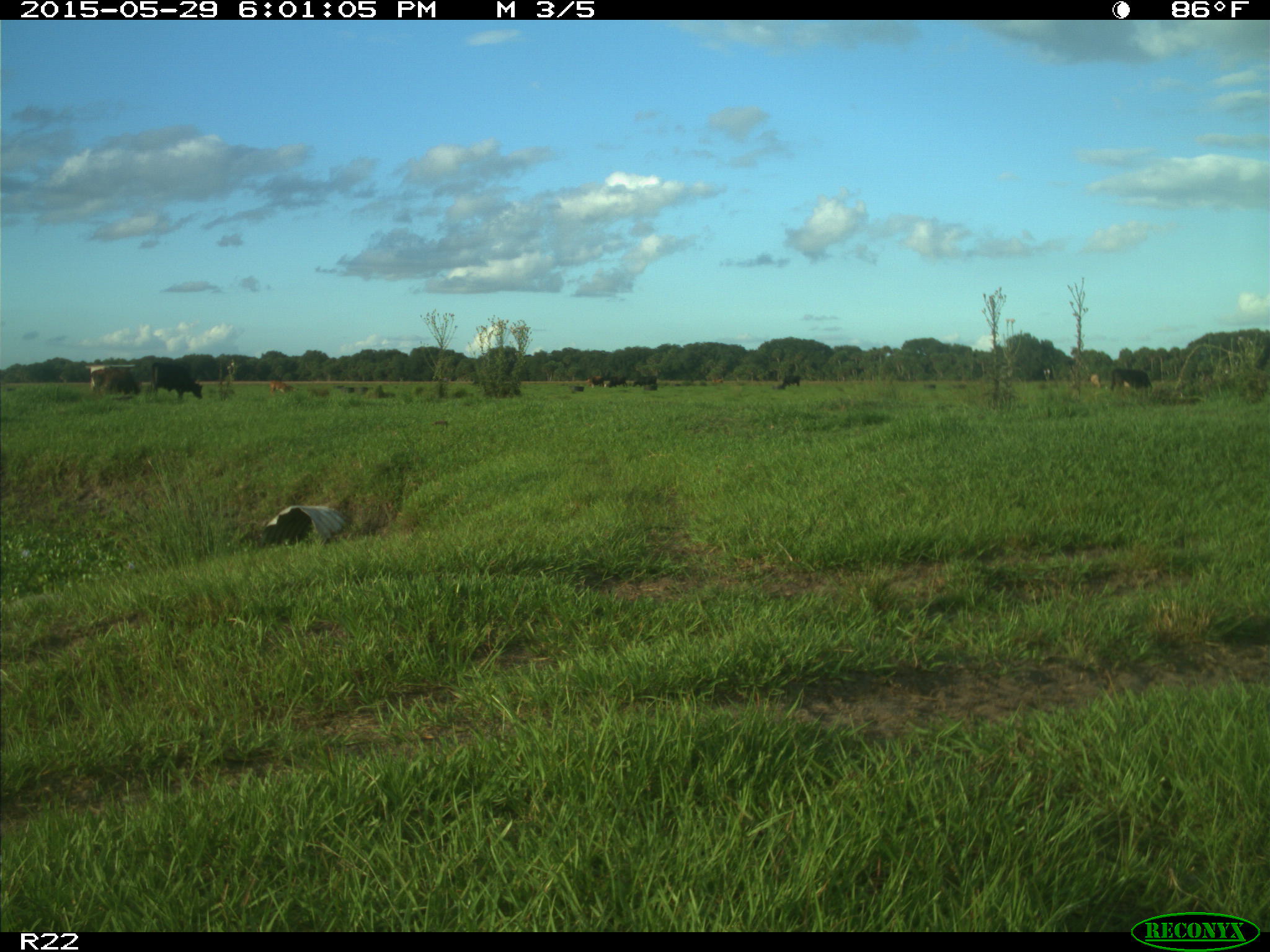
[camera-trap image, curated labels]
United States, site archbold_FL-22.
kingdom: Animalia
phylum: Chordata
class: Mammalia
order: Artiodactyla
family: Bovidae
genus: Bos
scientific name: Bos taurus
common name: domestic cow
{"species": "Bos taurus (domestic cow)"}